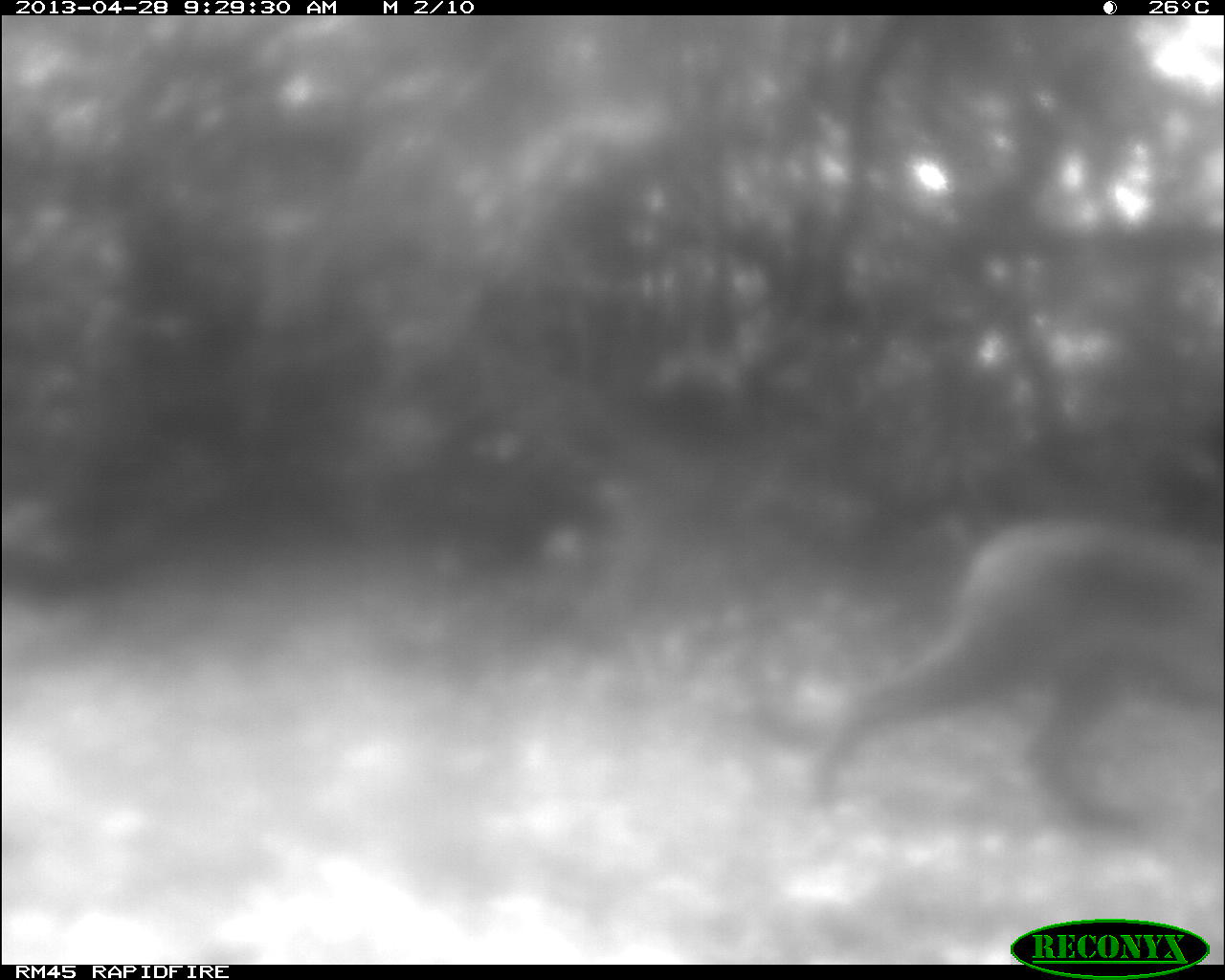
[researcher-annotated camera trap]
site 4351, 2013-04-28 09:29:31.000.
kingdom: Animalia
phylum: Chordata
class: Mammalia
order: Carnivora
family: Felidae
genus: Puma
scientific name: Puma concolor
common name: mountain lion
Puma concolor (mountain lion), count 1.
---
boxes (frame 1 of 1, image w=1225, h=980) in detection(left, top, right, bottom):
puma concolor: detection(811, 517, 1223, 836)